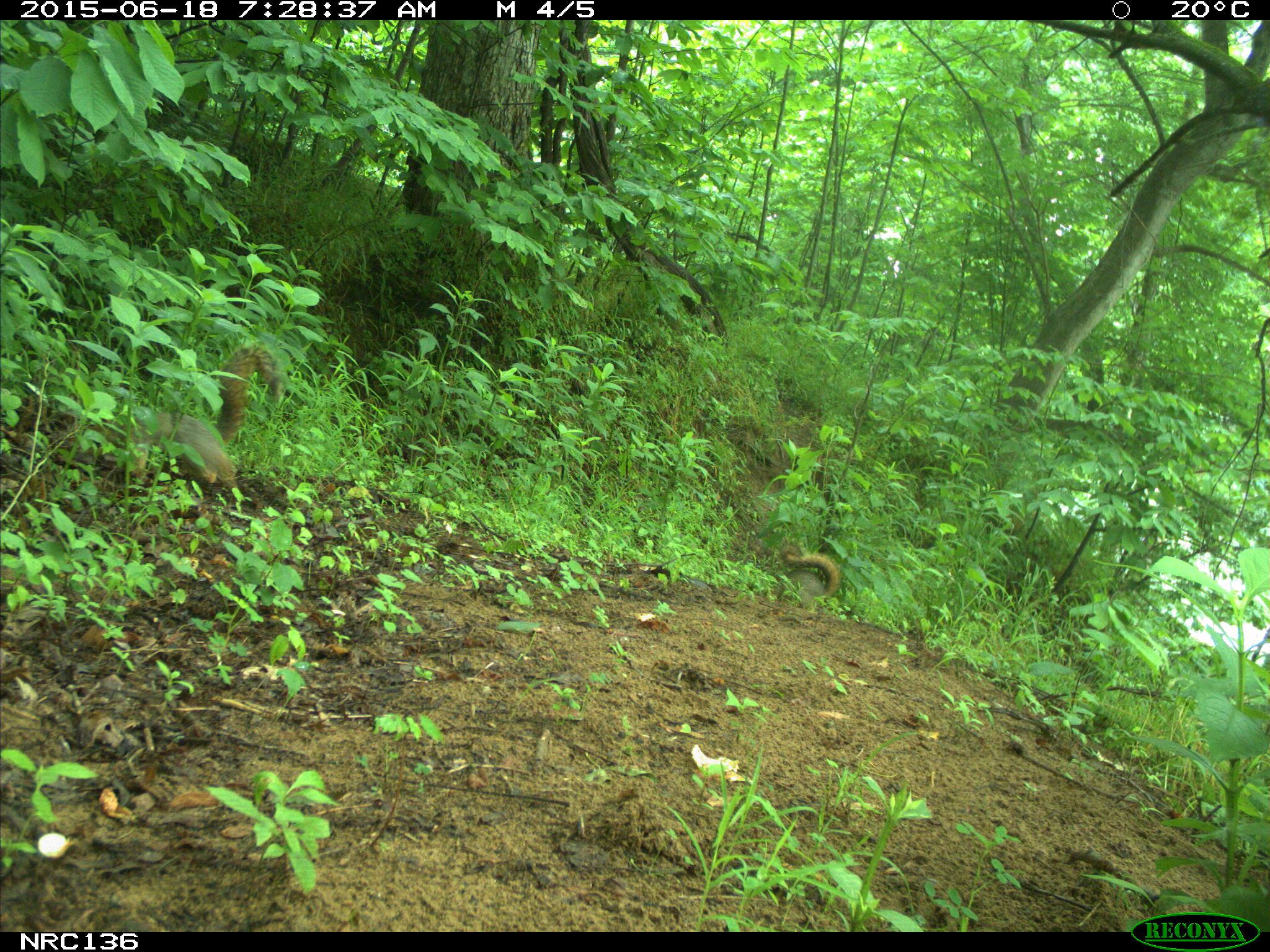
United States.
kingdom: Animalia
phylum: Chordata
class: Mammalia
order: Rodentia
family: Sciuridae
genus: Sciurus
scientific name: Sciurus niger cinereus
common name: eastern fox squirrel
Eastern Fox Squirrel (Sciurus niger cinereus).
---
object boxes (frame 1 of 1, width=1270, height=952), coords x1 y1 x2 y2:
Eastern Fox Squirrel: 129 345 289 498; 772 539 848 605